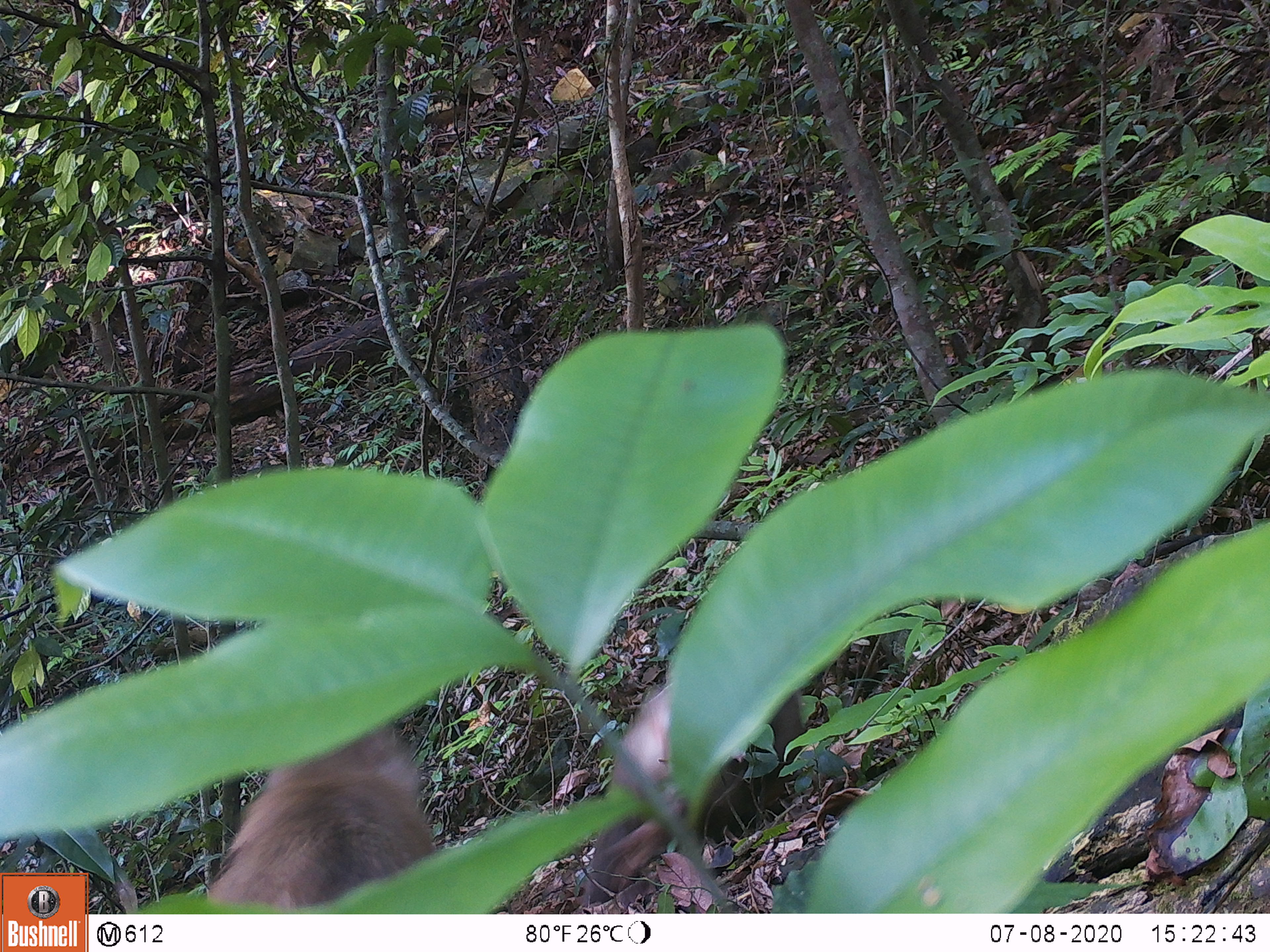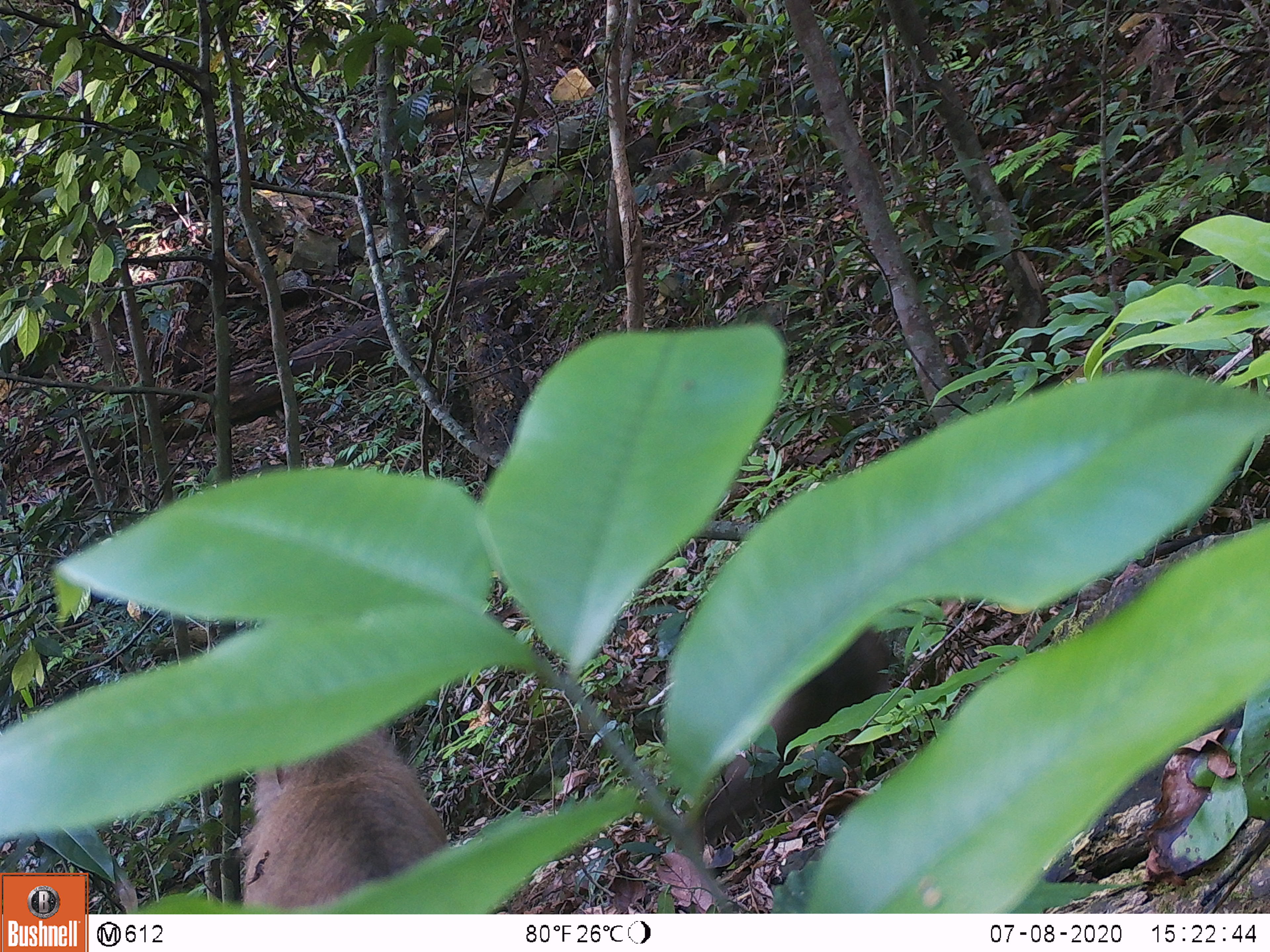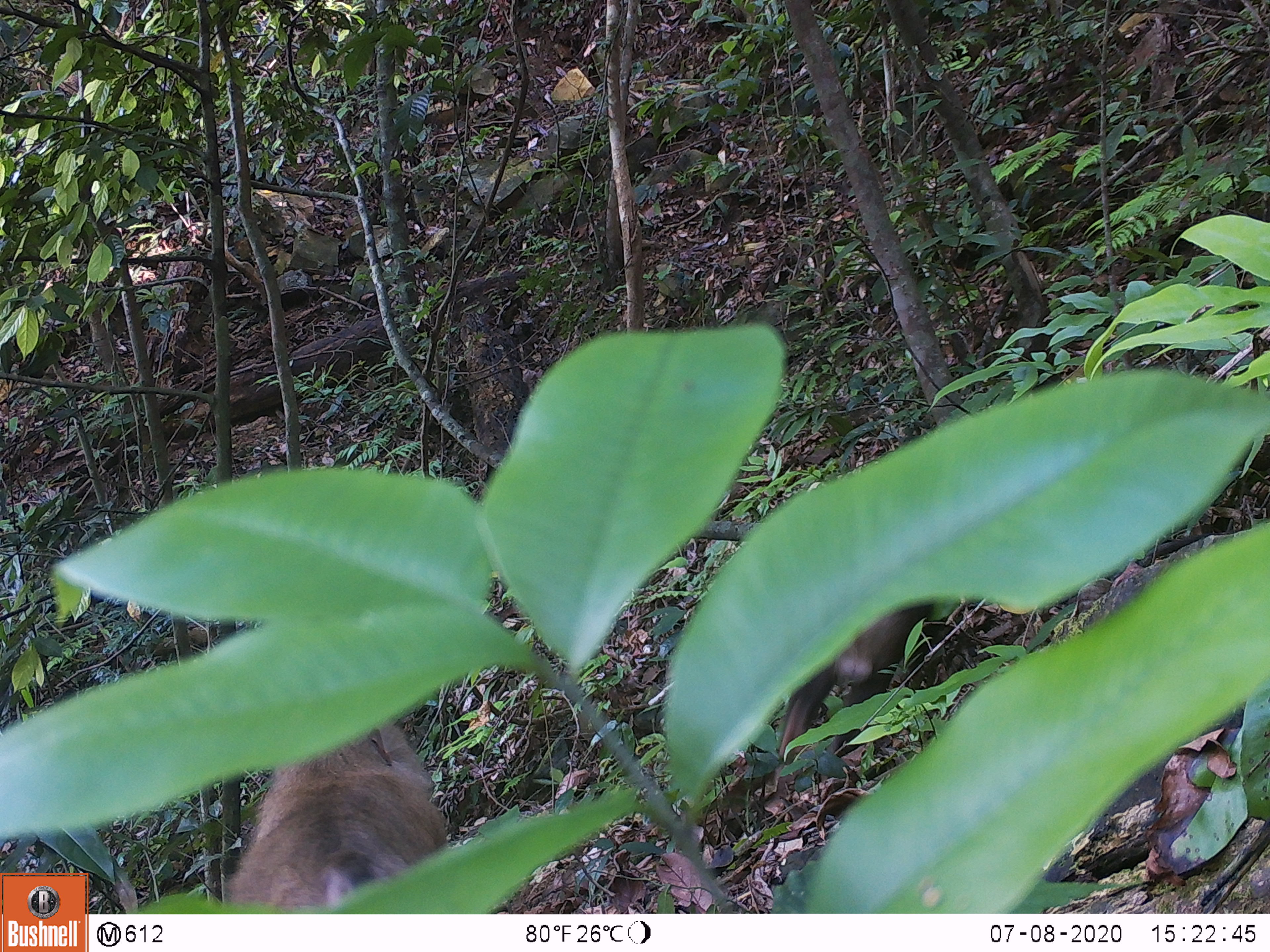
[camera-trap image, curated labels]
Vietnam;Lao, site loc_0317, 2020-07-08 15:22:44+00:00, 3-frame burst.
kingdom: Animalia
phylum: Chordata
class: Mammalia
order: Primates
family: Cercopithecidae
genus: Macaca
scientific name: Macaca nemestrina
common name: pig-tailed macaque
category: pig tailed macaque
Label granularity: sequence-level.